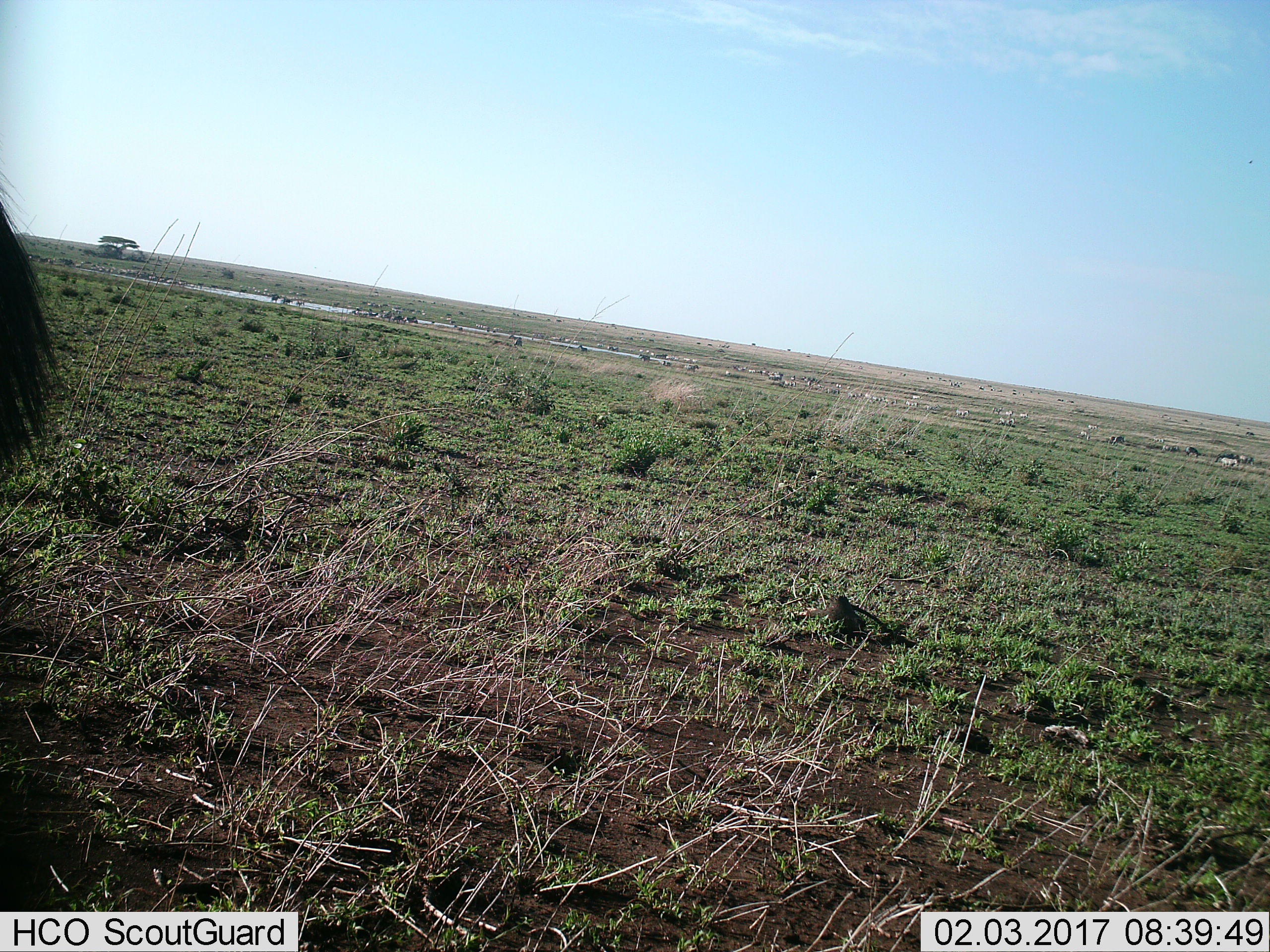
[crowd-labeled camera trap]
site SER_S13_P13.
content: unidentified animal